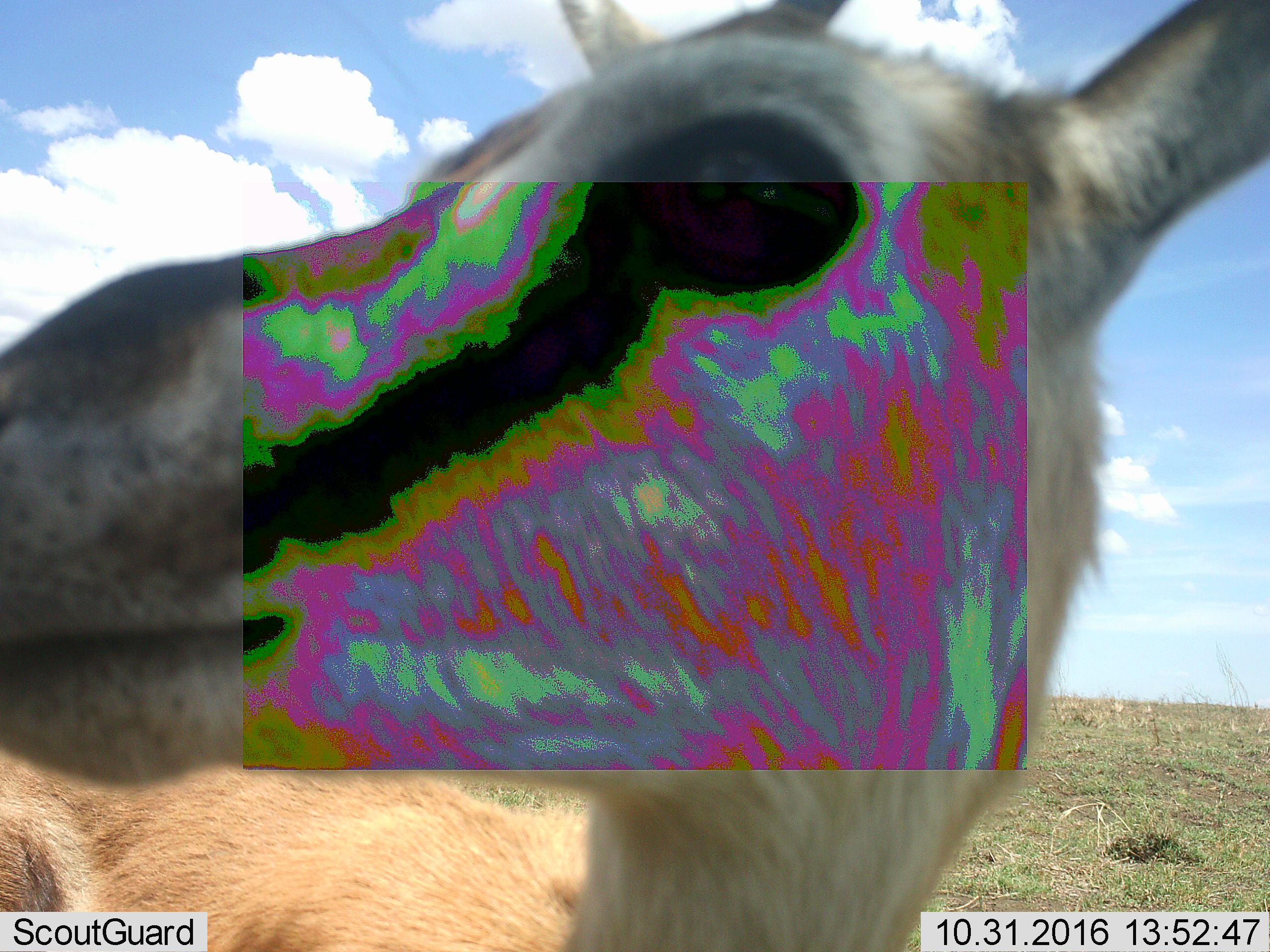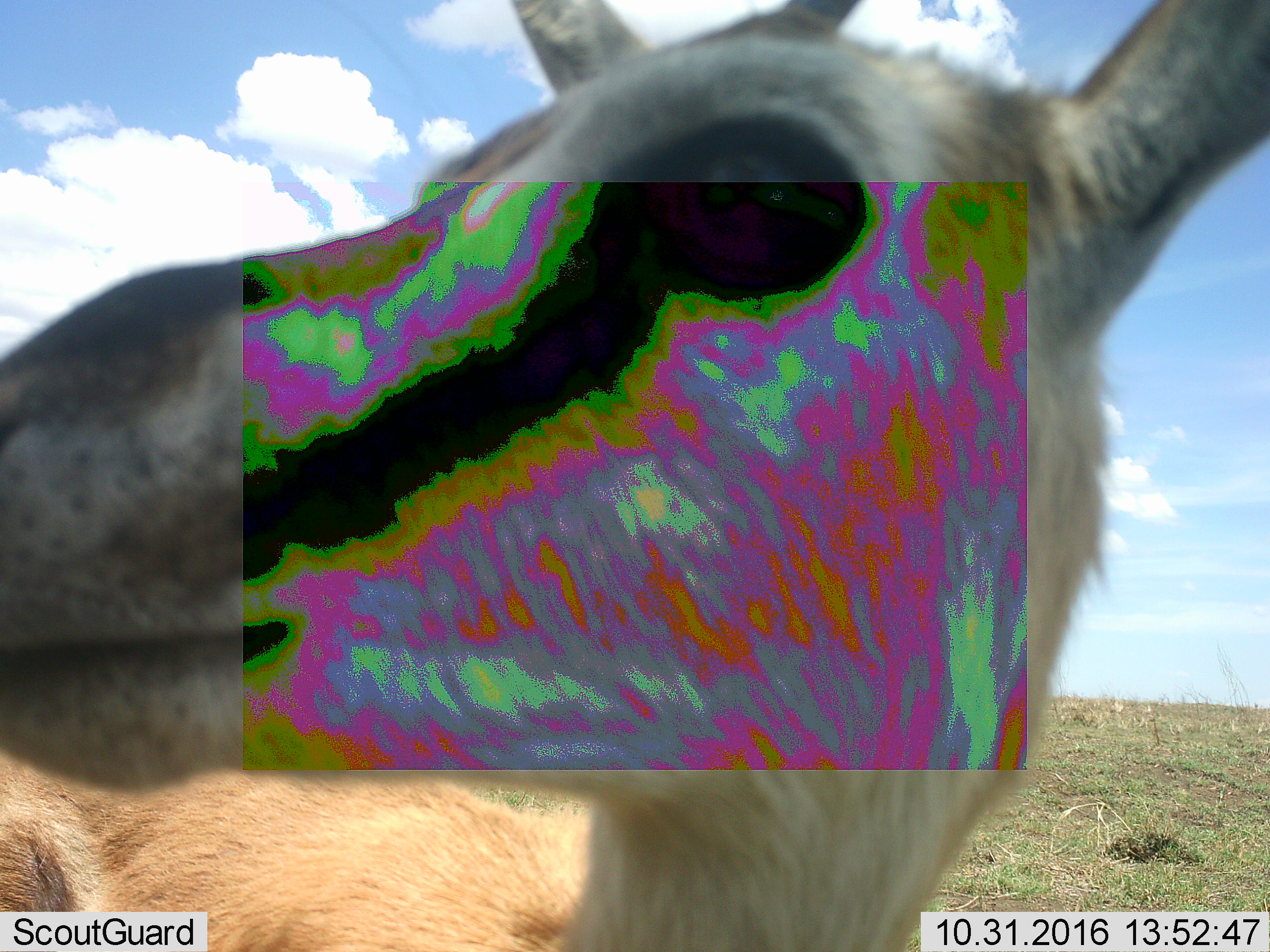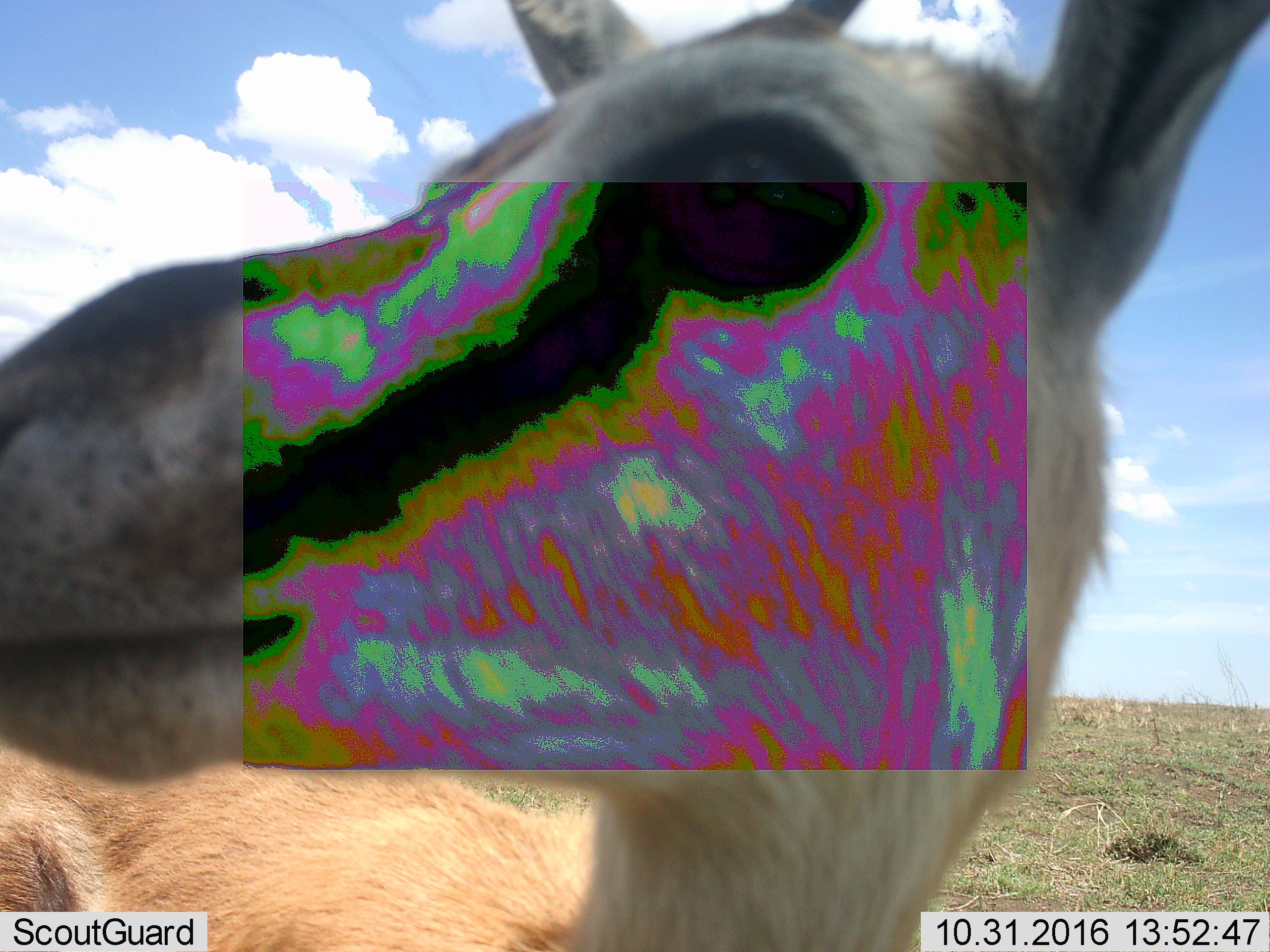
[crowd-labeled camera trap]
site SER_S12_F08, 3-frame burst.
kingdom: Animalia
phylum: Chordata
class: Mammalia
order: Artiodactyla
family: Bovidae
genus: Eudorcas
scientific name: Eudorcas thomsonii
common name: thomson's gazelle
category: gazellethomsons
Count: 1.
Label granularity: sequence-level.